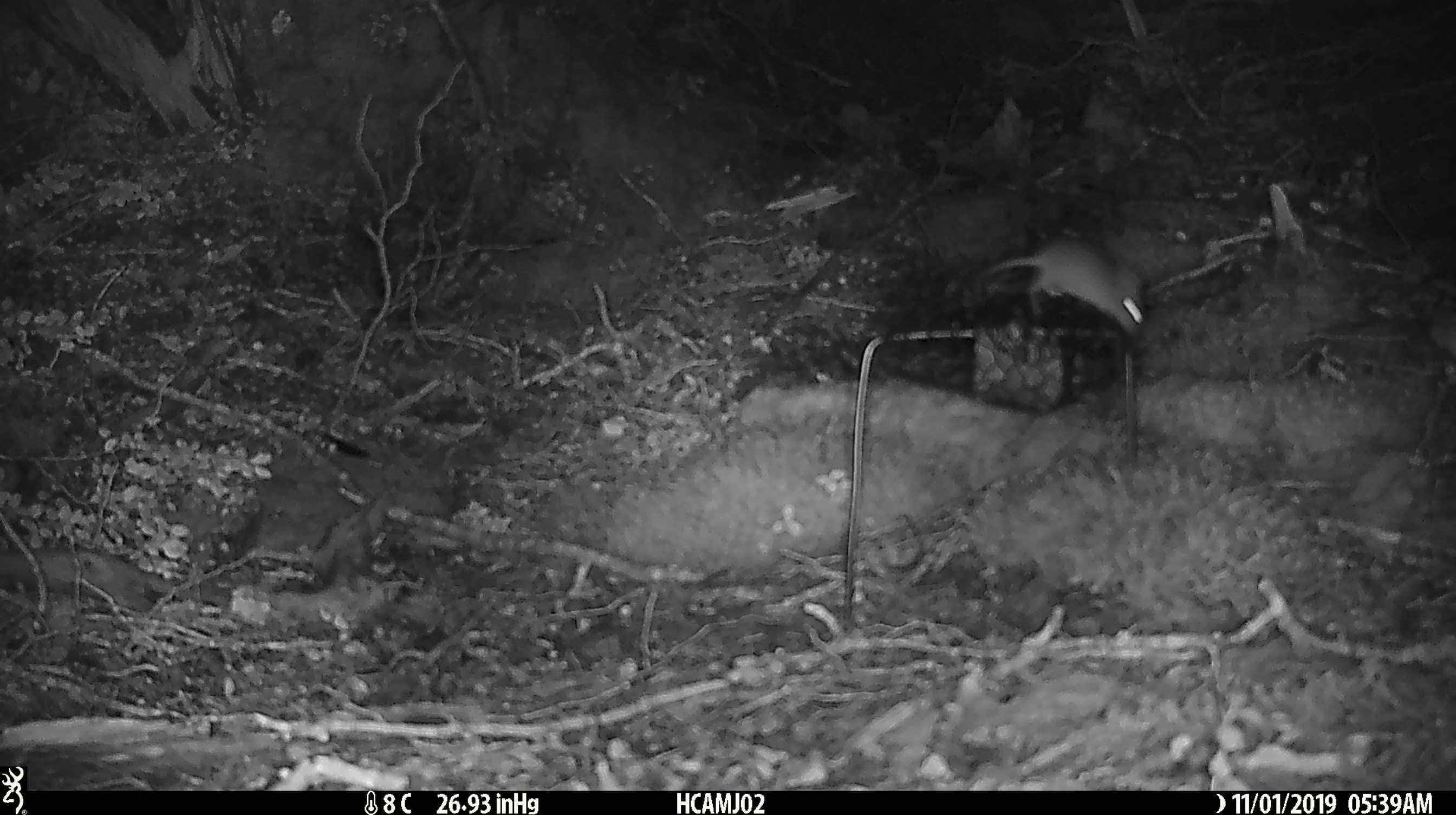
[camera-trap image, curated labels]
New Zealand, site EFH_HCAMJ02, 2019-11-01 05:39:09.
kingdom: Animalia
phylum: Chordata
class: Mammalia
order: Rodentia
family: Muridae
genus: Mus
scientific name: Mus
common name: mouse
Mouse (Mus).